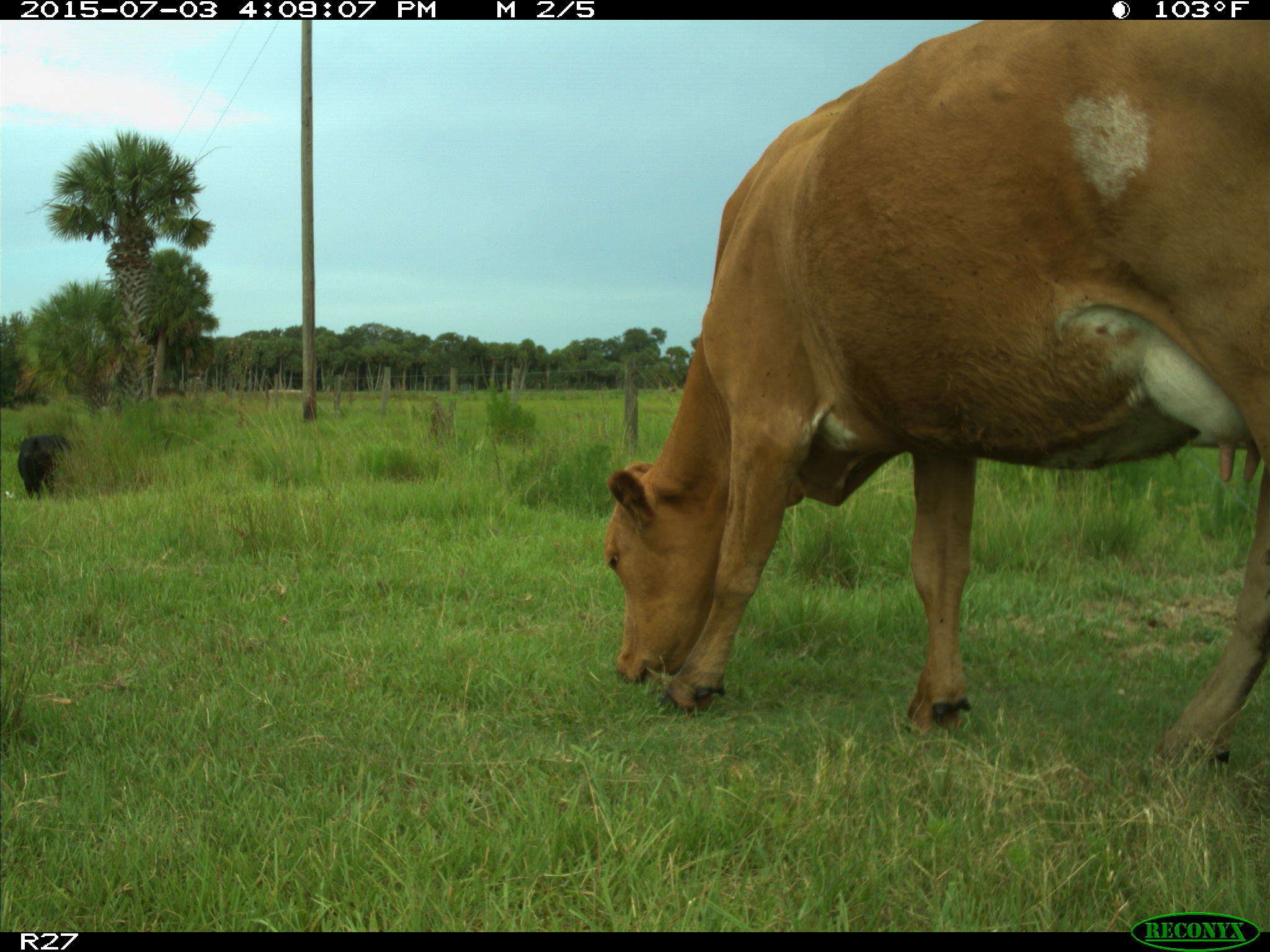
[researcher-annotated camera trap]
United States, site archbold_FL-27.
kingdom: Animalia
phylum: Chordata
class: Mammalia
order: Artiodactyla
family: Bovidae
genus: Bos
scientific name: Bos taurus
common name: domestic cow